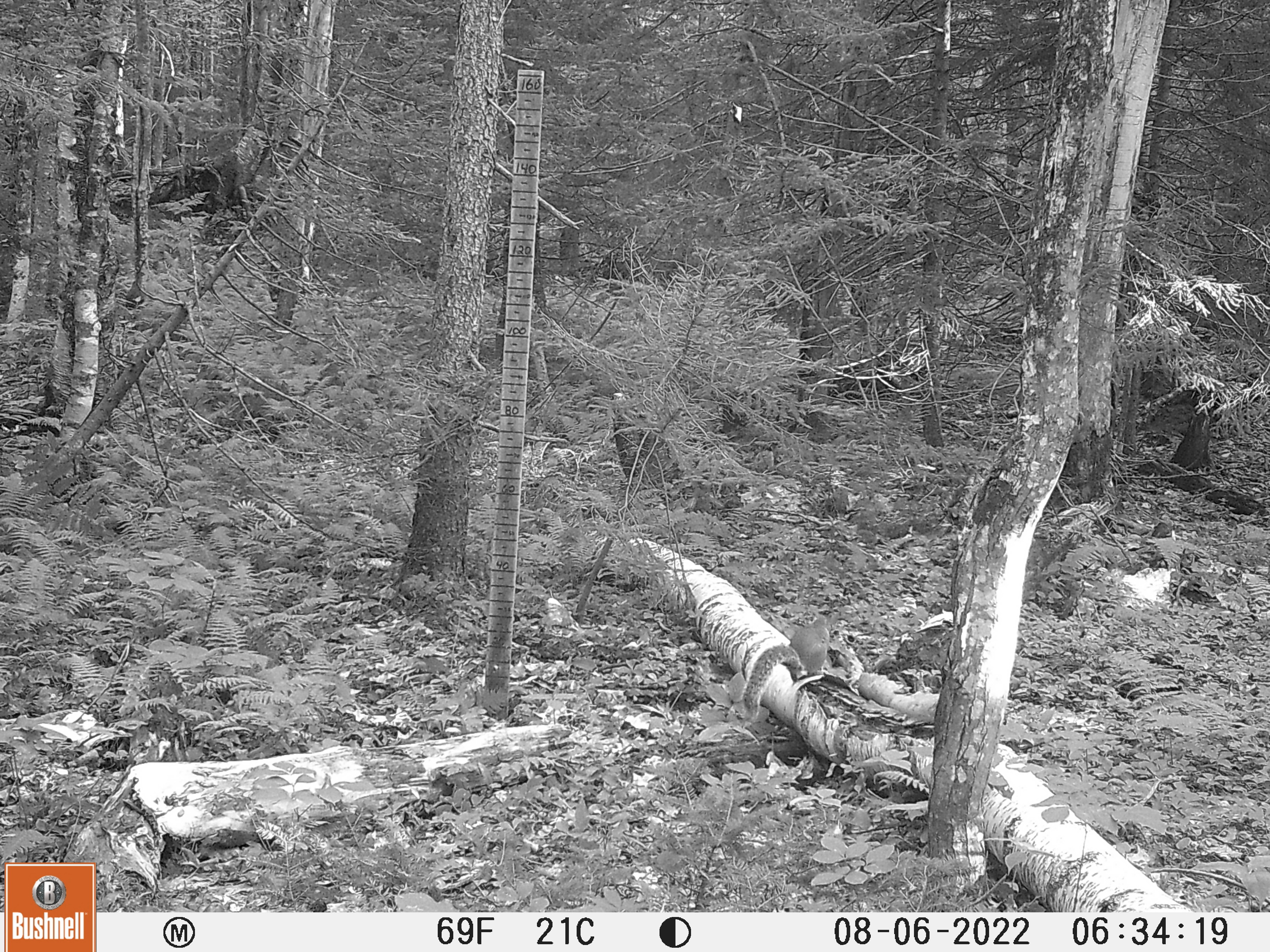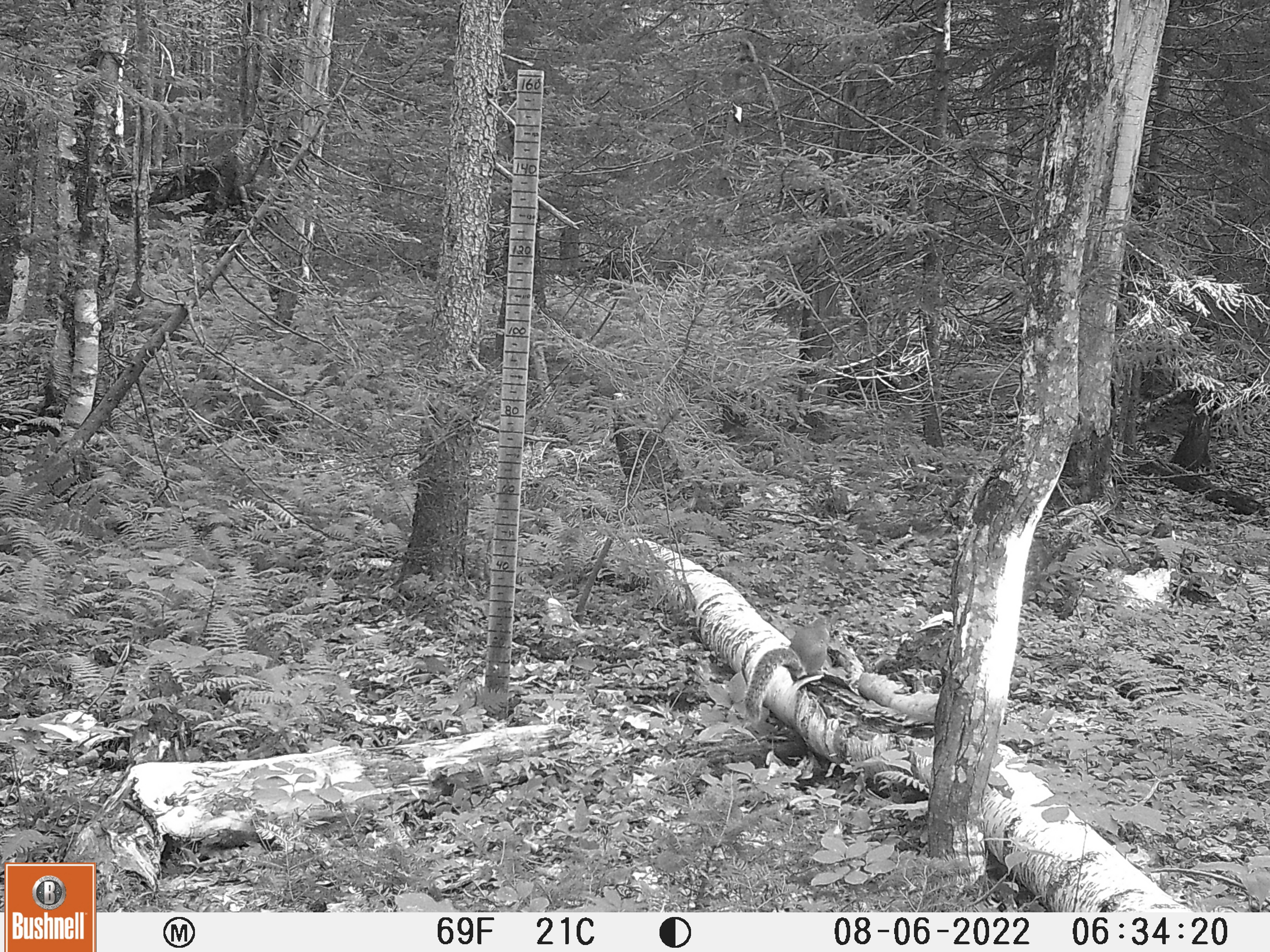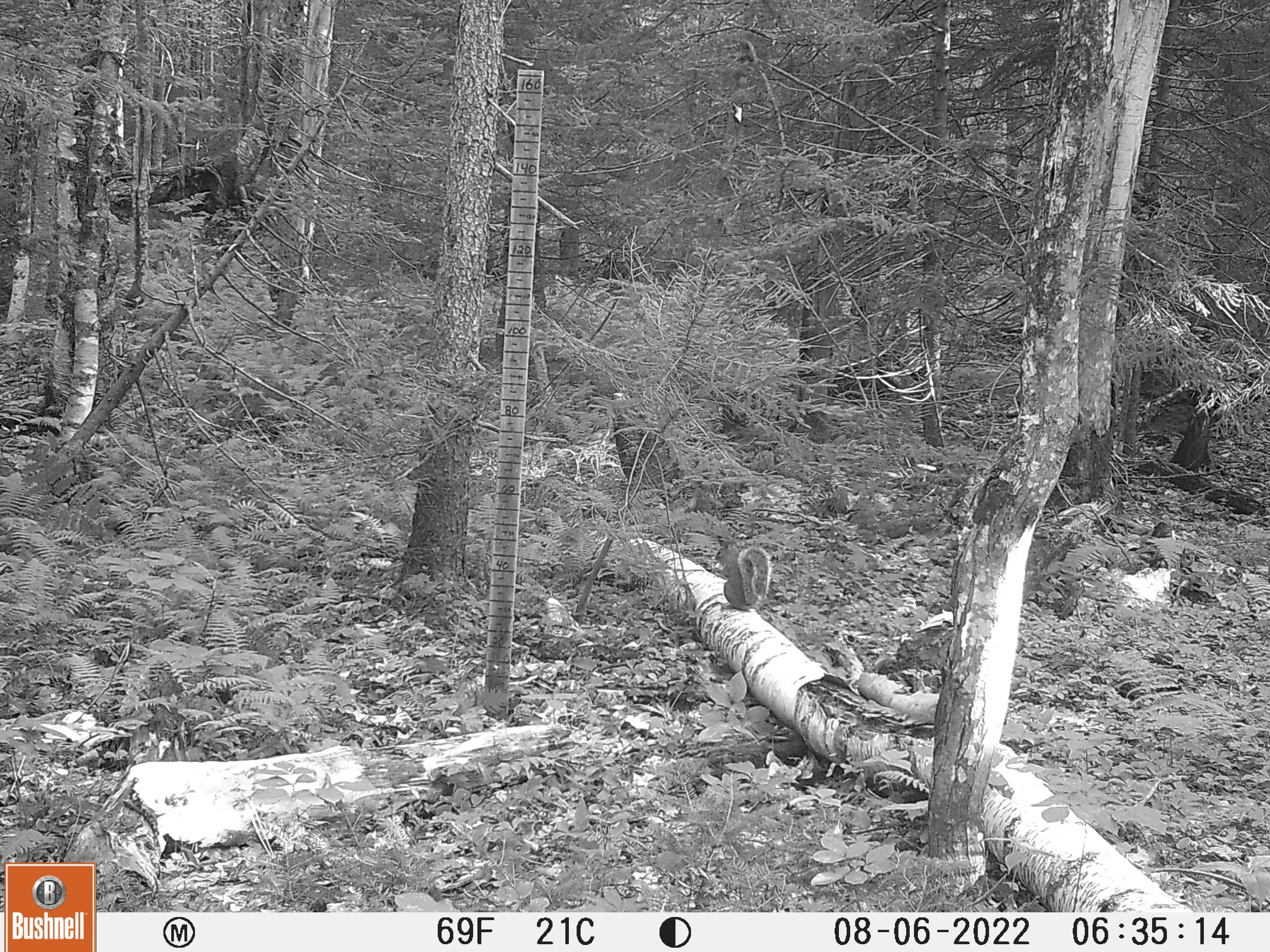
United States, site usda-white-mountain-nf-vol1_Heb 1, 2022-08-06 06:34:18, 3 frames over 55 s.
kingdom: Animalia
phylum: Chordata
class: Mammalia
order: Rodentia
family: Sciuridae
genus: Sciurus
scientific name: Sciurus carolinensis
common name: gray squirrel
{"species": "gray squirrel (Sciurus carolinensis)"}